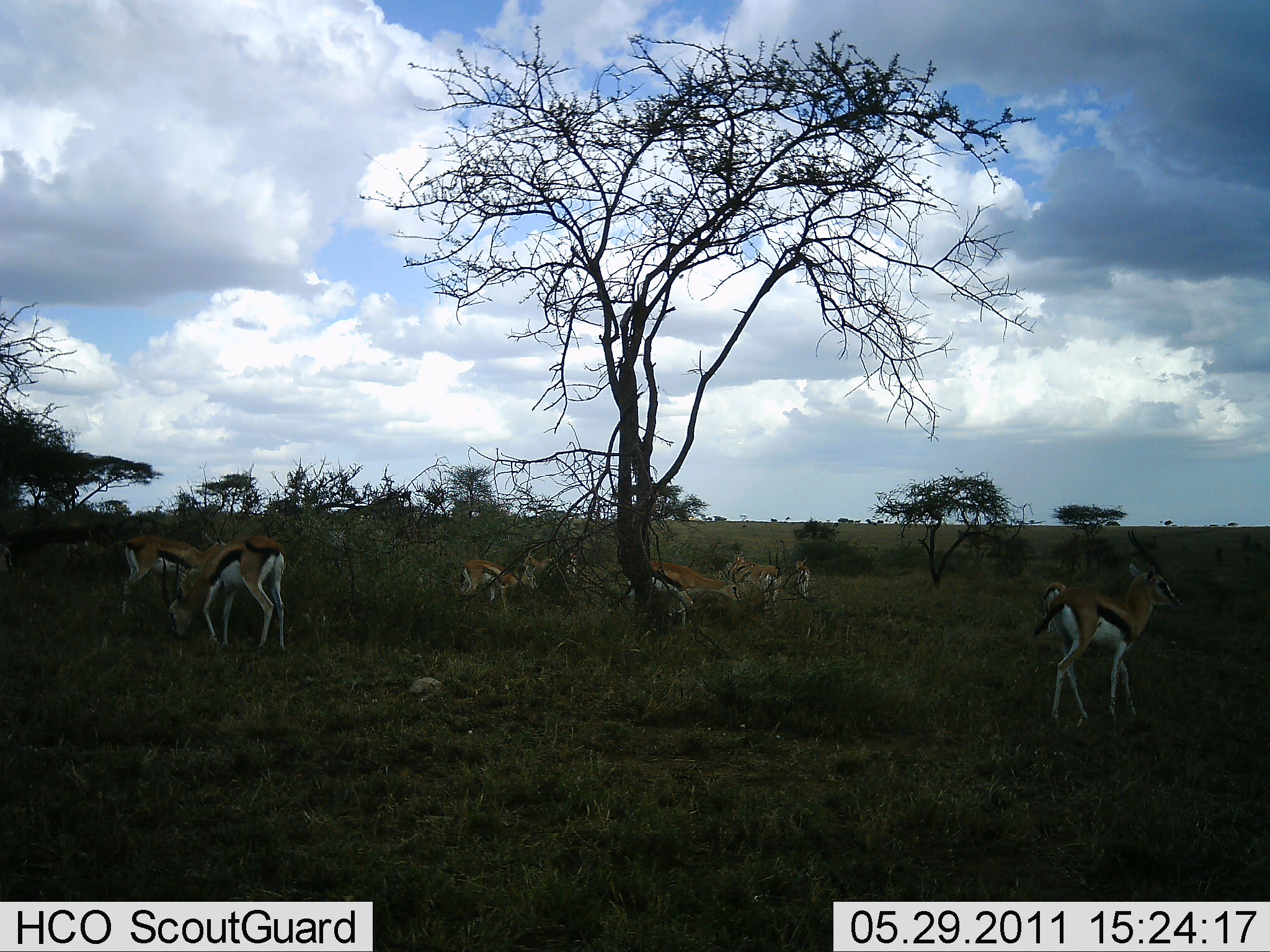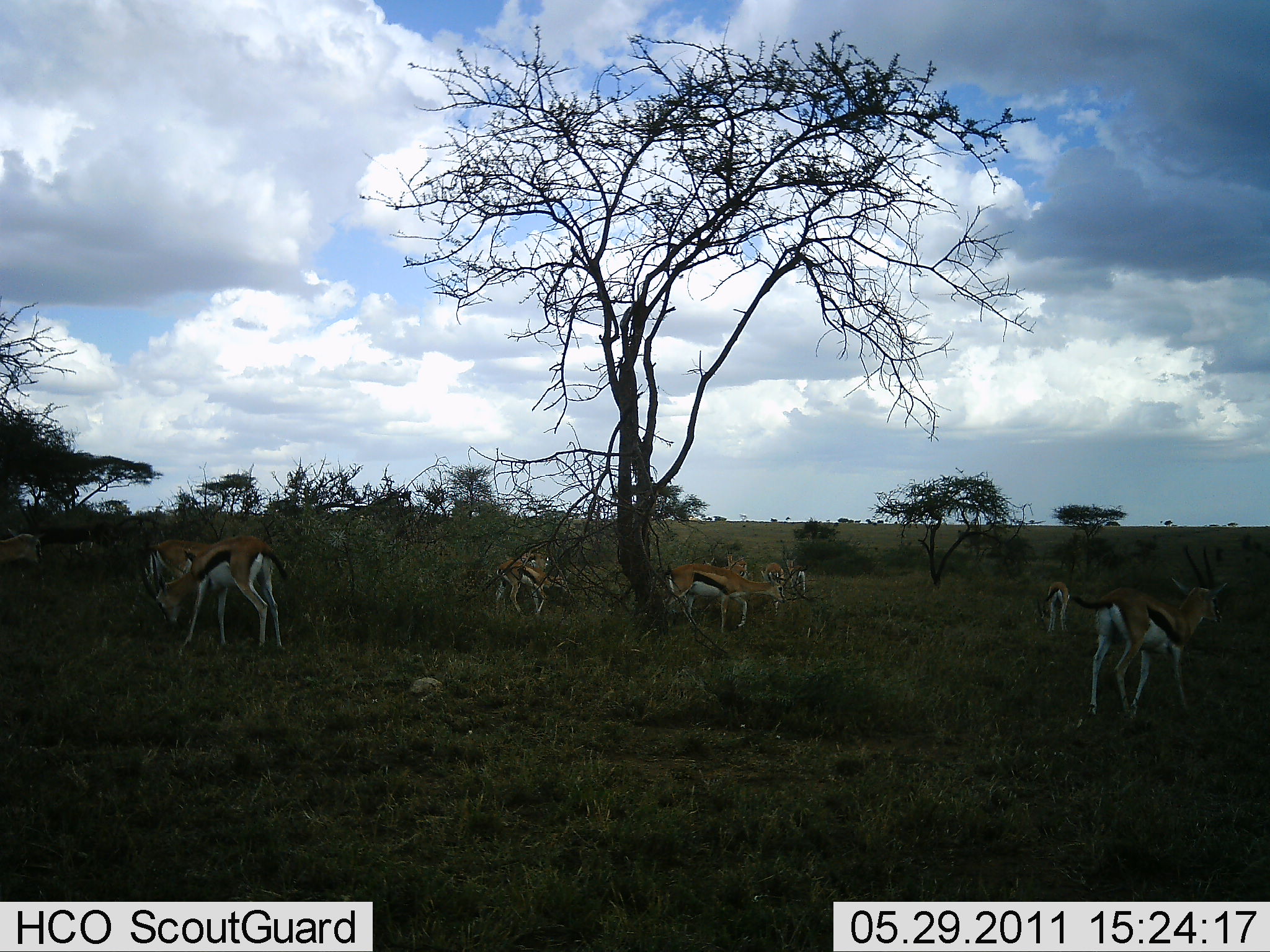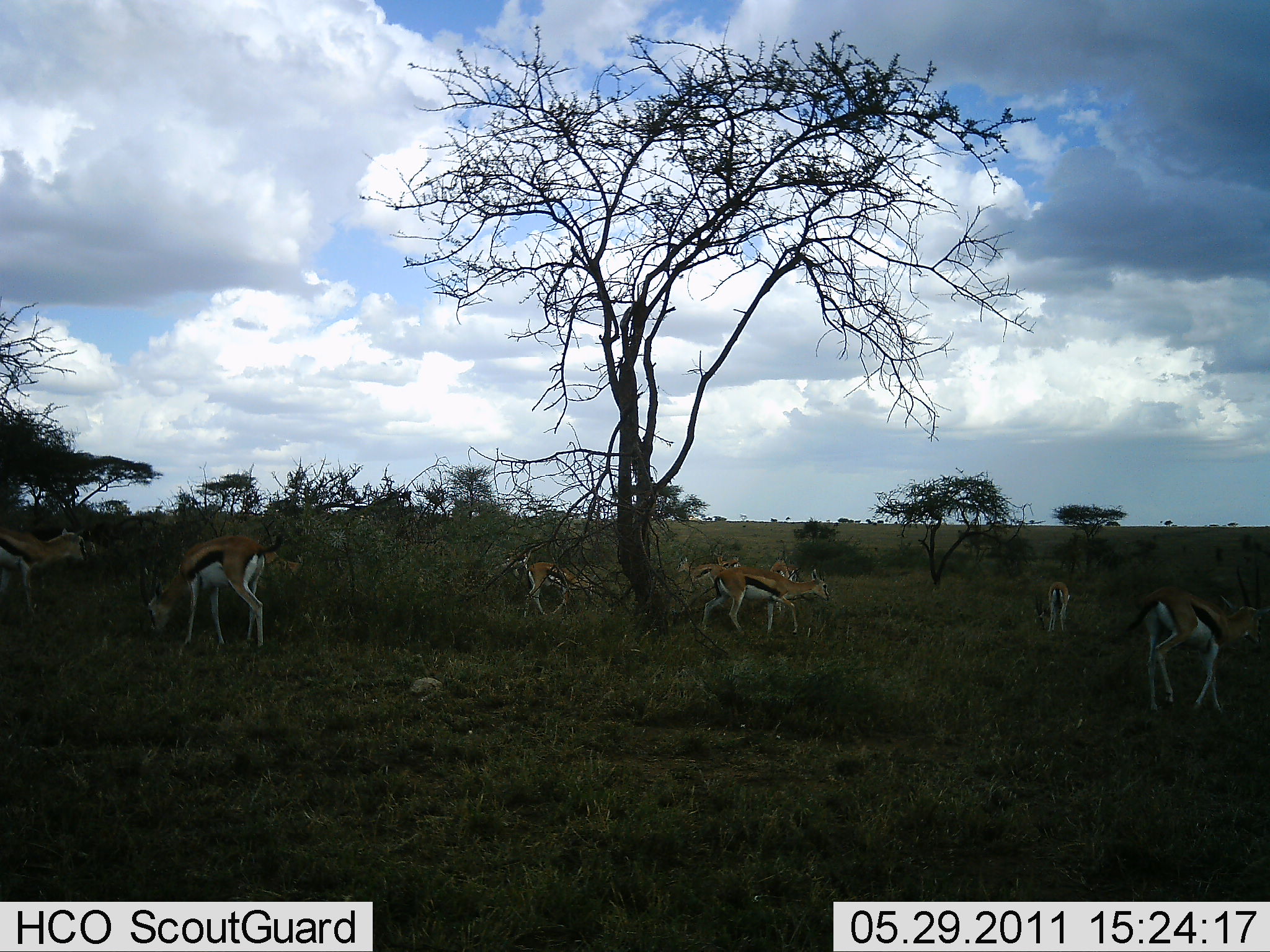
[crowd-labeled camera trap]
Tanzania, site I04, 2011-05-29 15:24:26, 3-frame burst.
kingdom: Animalia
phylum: Chordata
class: Mammalia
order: Artiodactyla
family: Bovidae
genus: Eudorcas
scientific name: Eudorcas thomsonii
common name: thomson's gazelle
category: gazellethomsons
Gazellethomsons (thomson's gazelle) (Eudorcas thomsonii), count 10. Behavior (volunteer vote fractions): standing 44%, resting 0%, moving 61%, interacting 6%. Young present (vote fraction): 6%. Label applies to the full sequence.